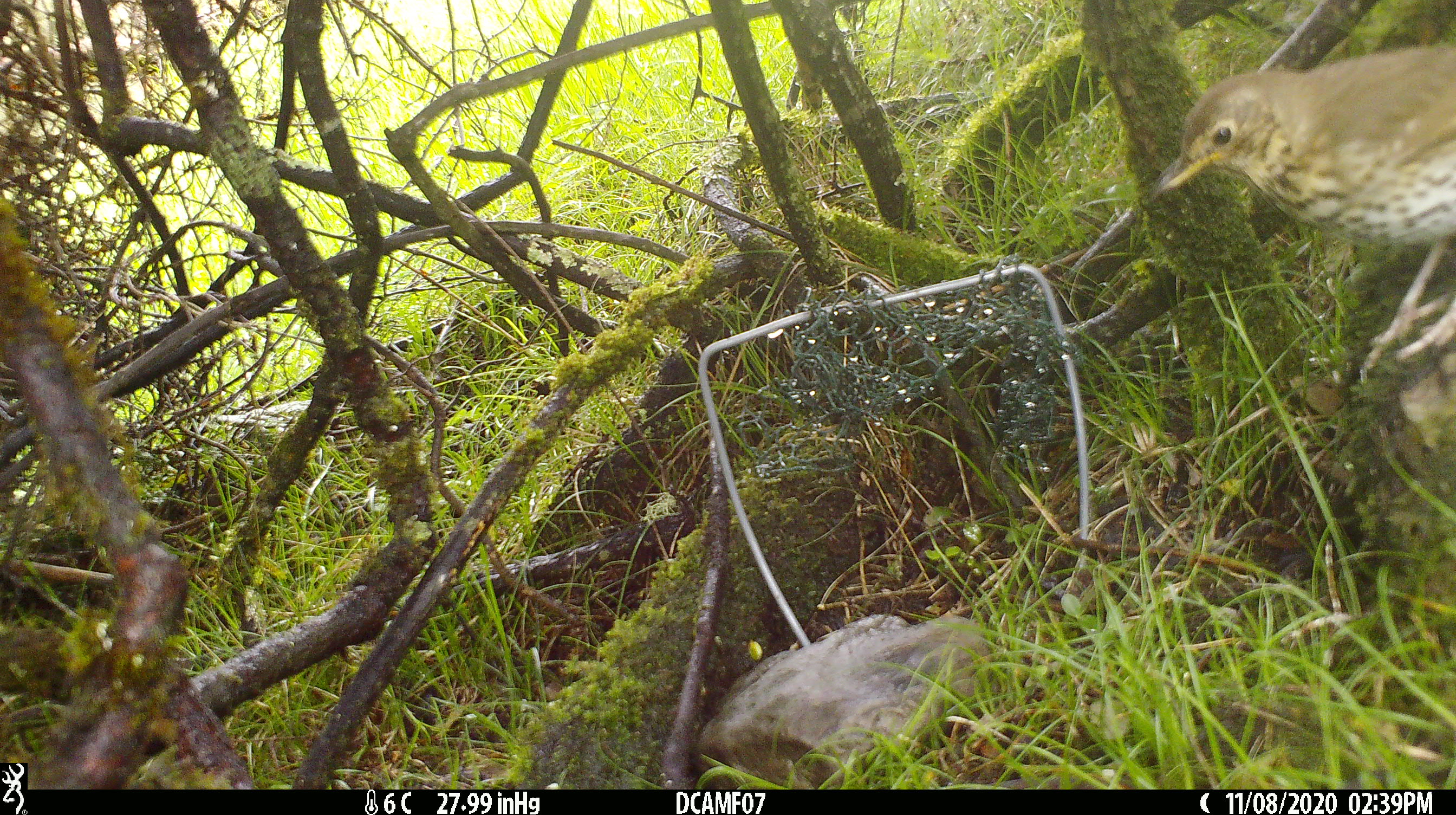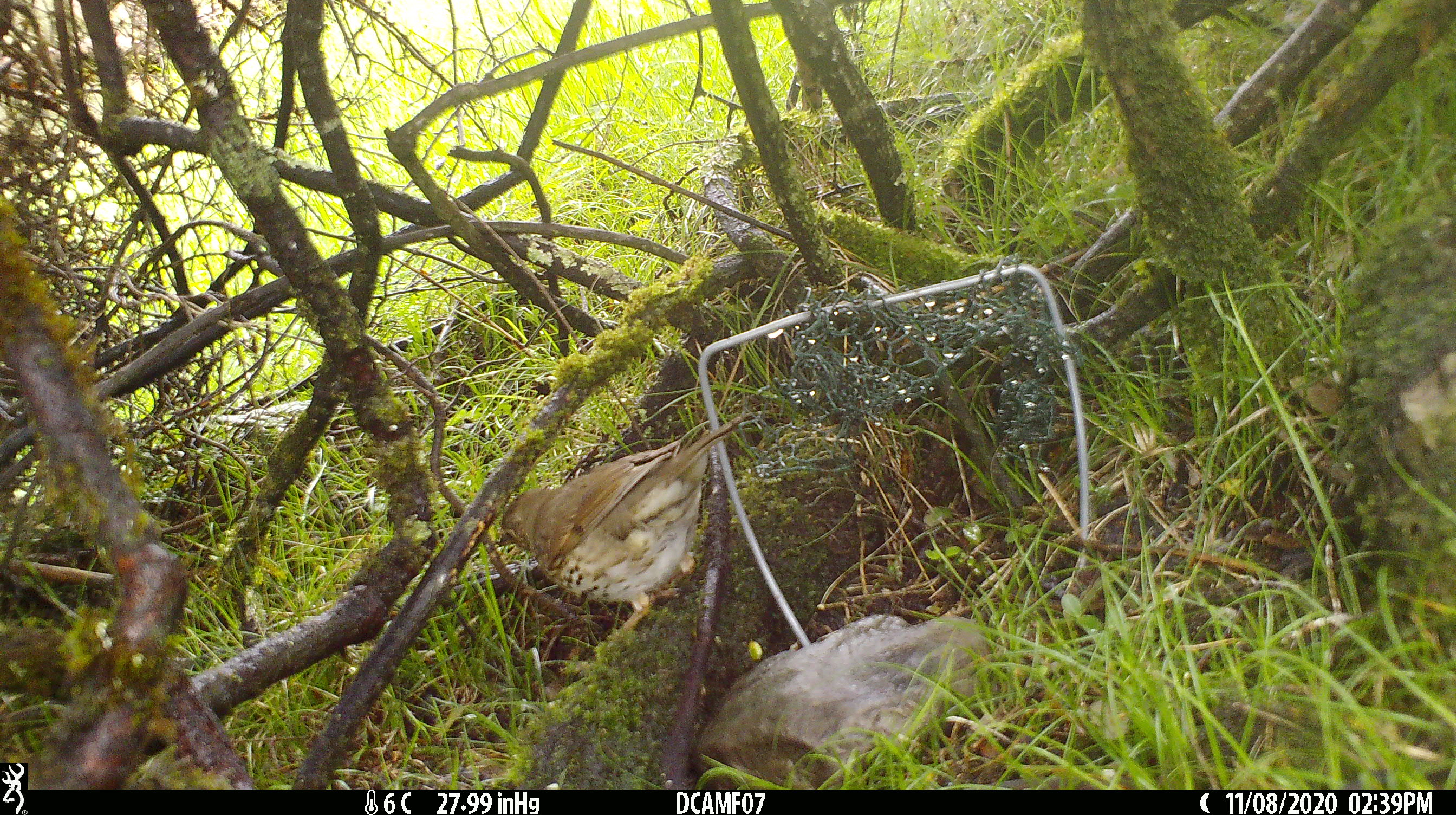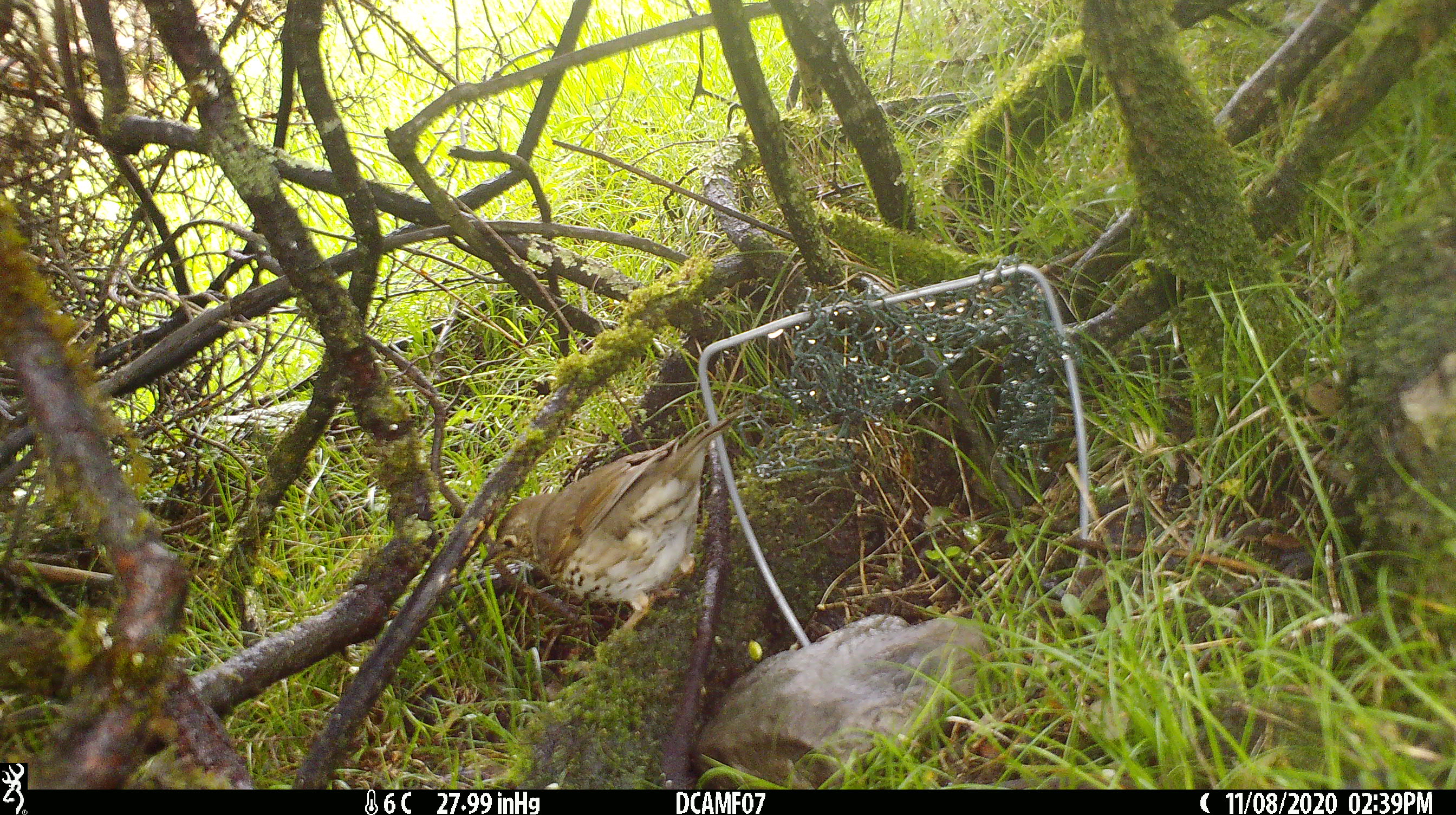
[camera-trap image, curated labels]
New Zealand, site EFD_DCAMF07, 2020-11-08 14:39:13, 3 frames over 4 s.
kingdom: Animalia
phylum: Chordata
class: Aves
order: Passeriformes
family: Turdidae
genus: Turdus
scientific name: Turdus philomelos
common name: song thrush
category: thrush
Thrush (song thrush) (Turdus philomelos).